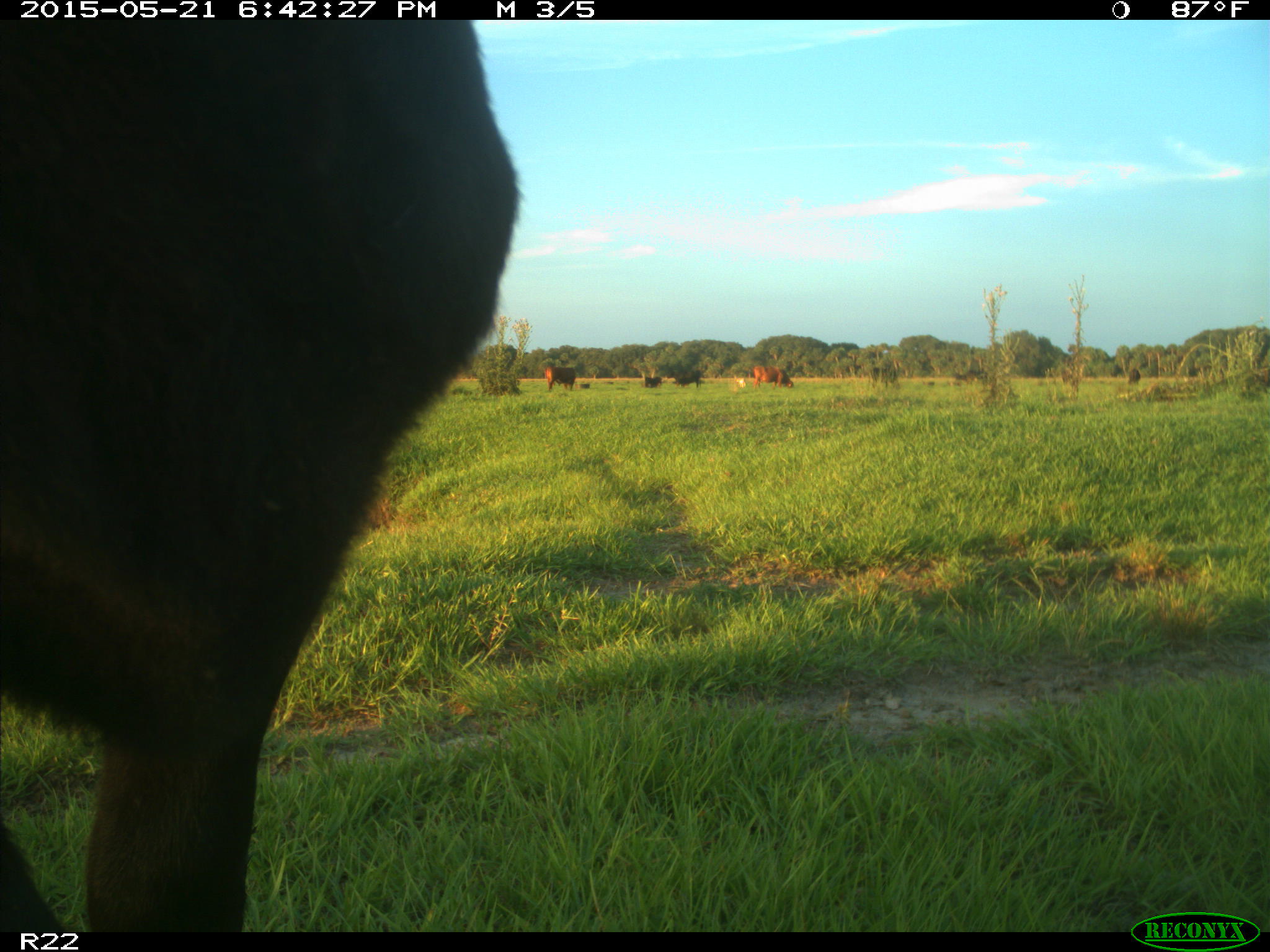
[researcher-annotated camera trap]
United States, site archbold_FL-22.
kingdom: Animalia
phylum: Chordata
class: Mammalia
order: Artiodactyla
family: Bovidae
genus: Bos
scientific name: Bos taurus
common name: domestic cow